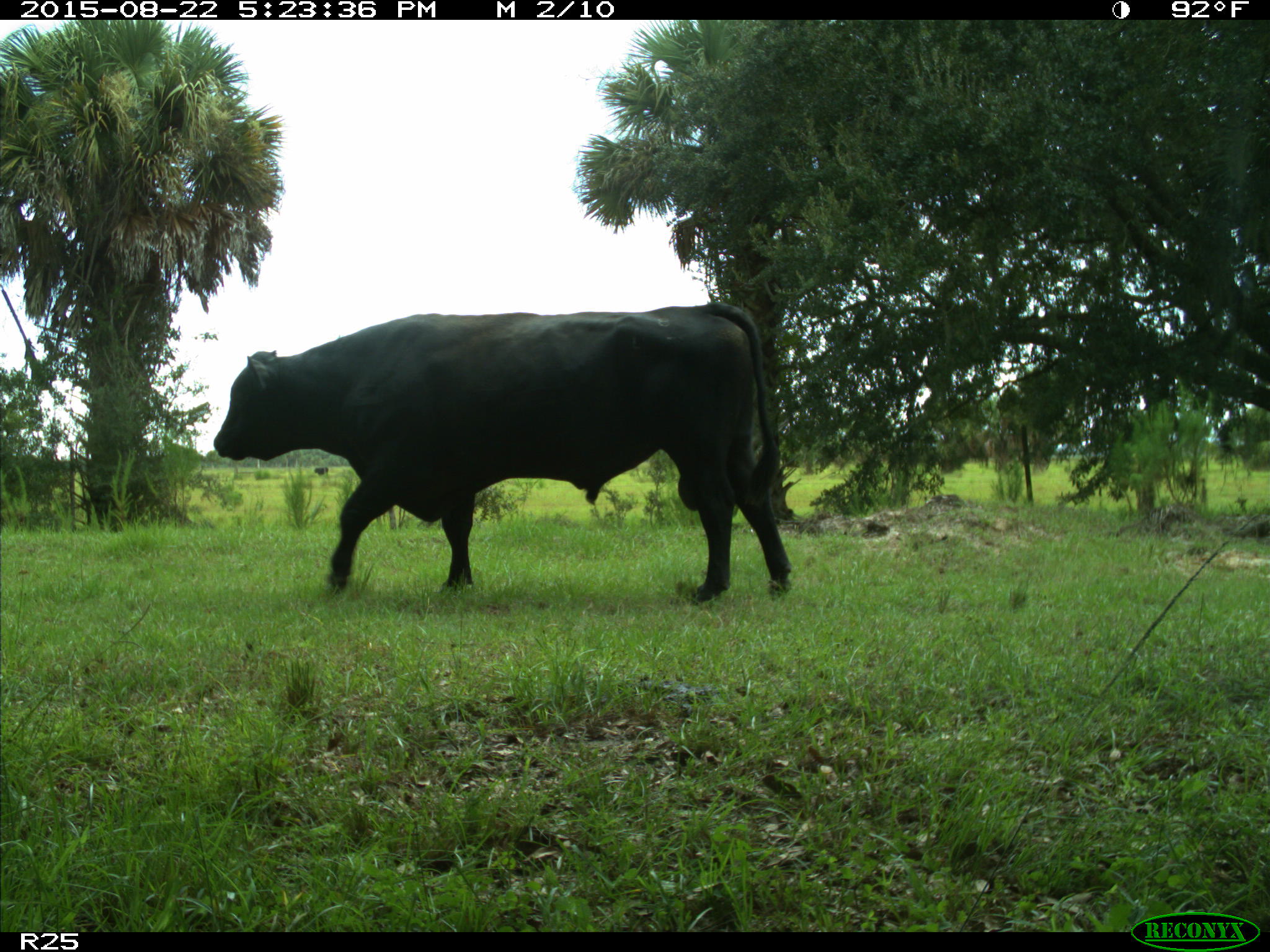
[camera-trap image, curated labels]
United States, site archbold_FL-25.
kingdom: Animalia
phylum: Chordata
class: Mammalia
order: Artiodactyla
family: Bovidae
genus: Bos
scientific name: Bos taurus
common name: domestic cow